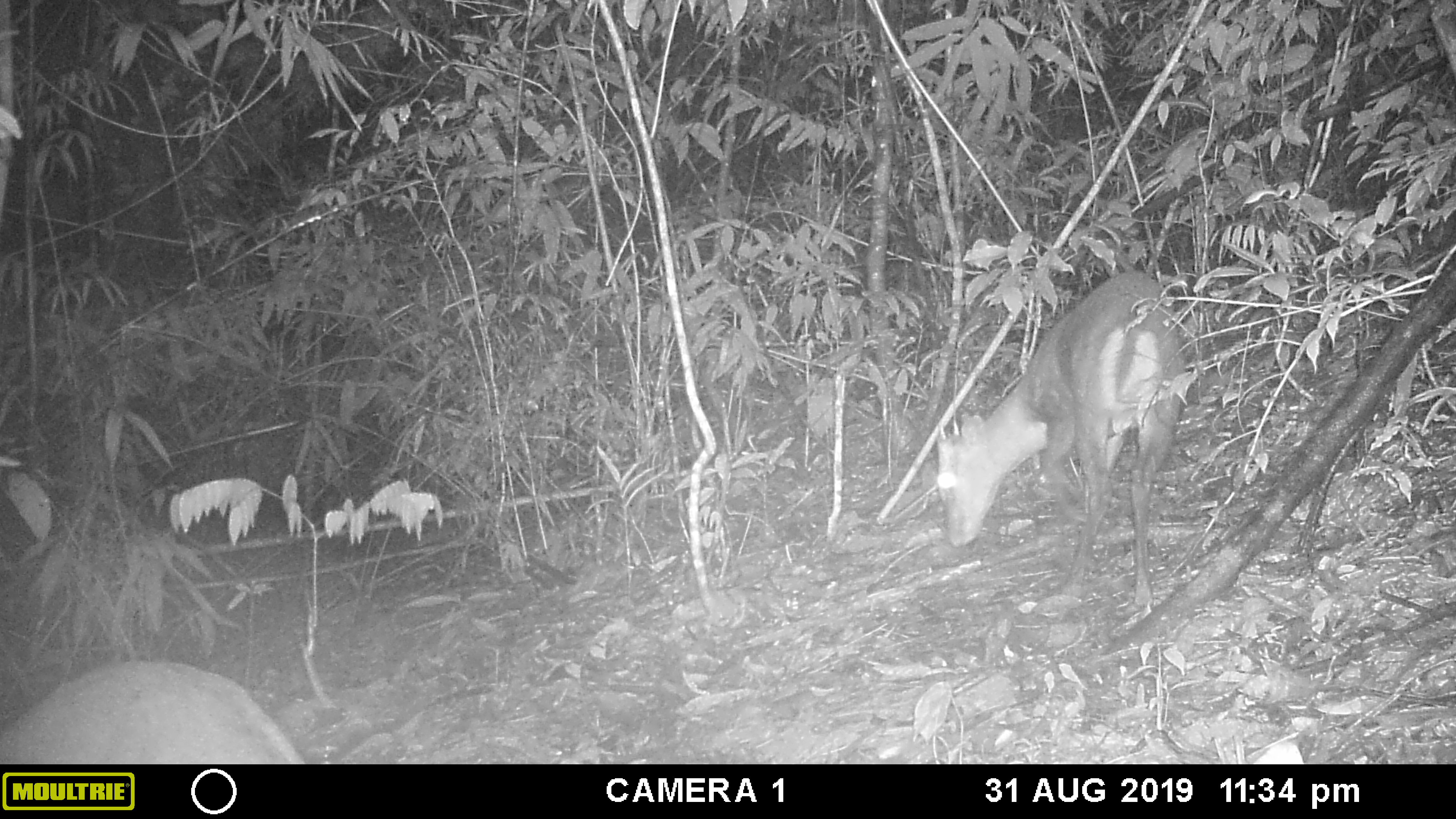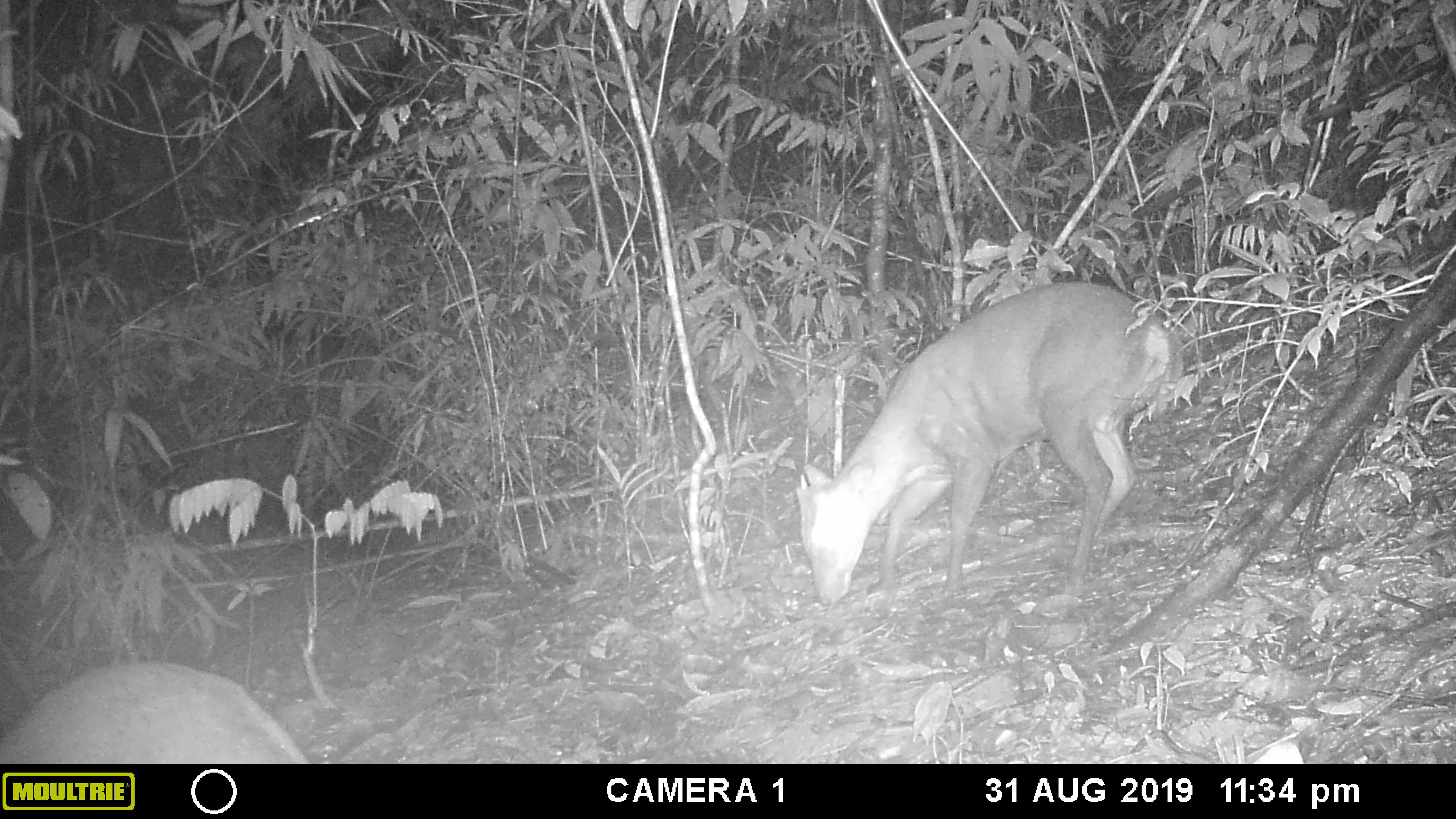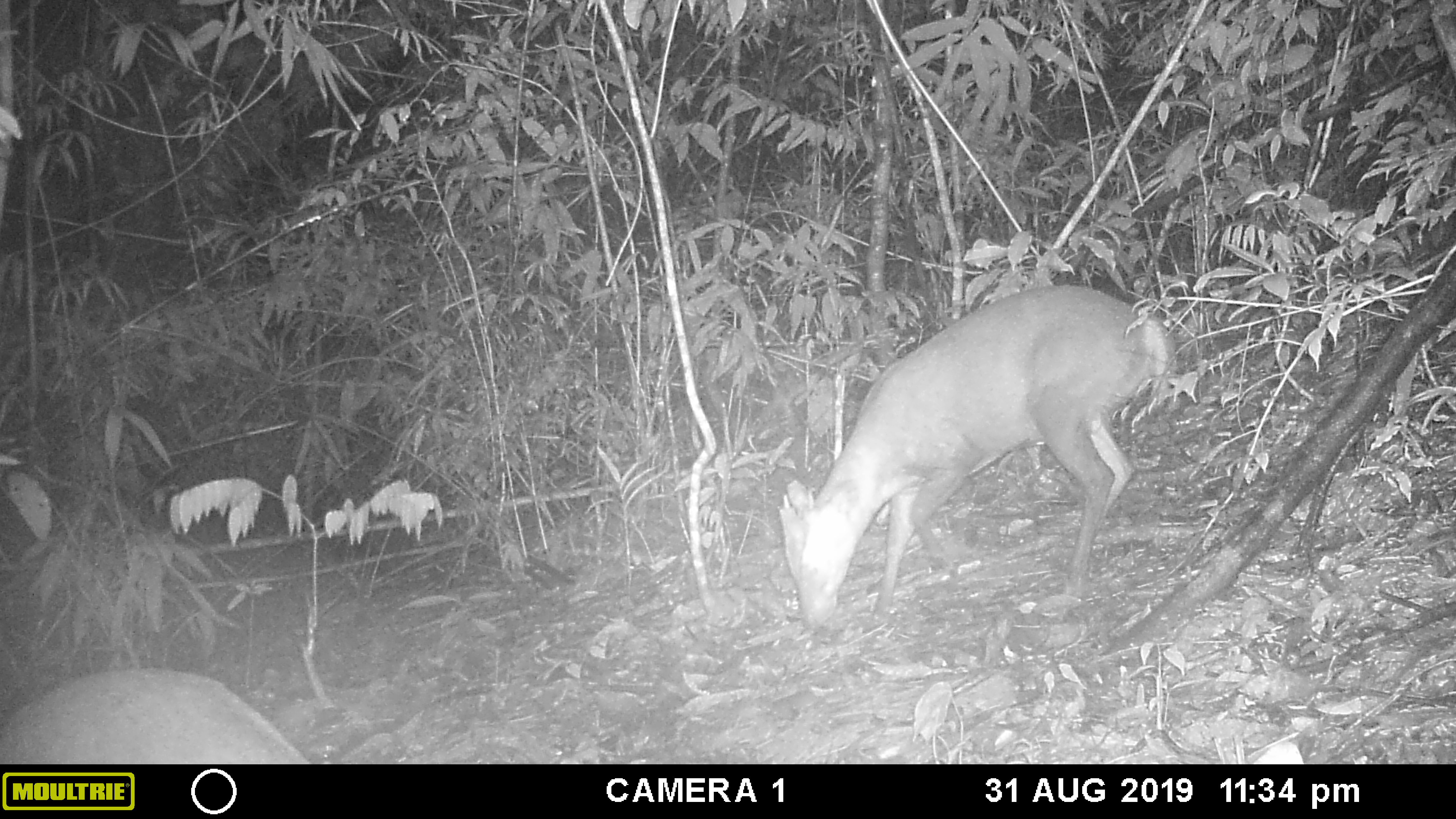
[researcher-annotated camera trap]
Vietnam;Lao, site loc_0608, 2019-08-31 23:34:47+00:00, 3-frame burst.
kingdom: Animalia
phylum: Chordata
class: Mammalia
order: Artiodactyla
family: Cervidae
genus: Muntiacus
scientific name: Muntiacus rooseveltorum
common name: roosevelt's muntjac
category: roosevelts muntjac group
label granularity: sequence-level